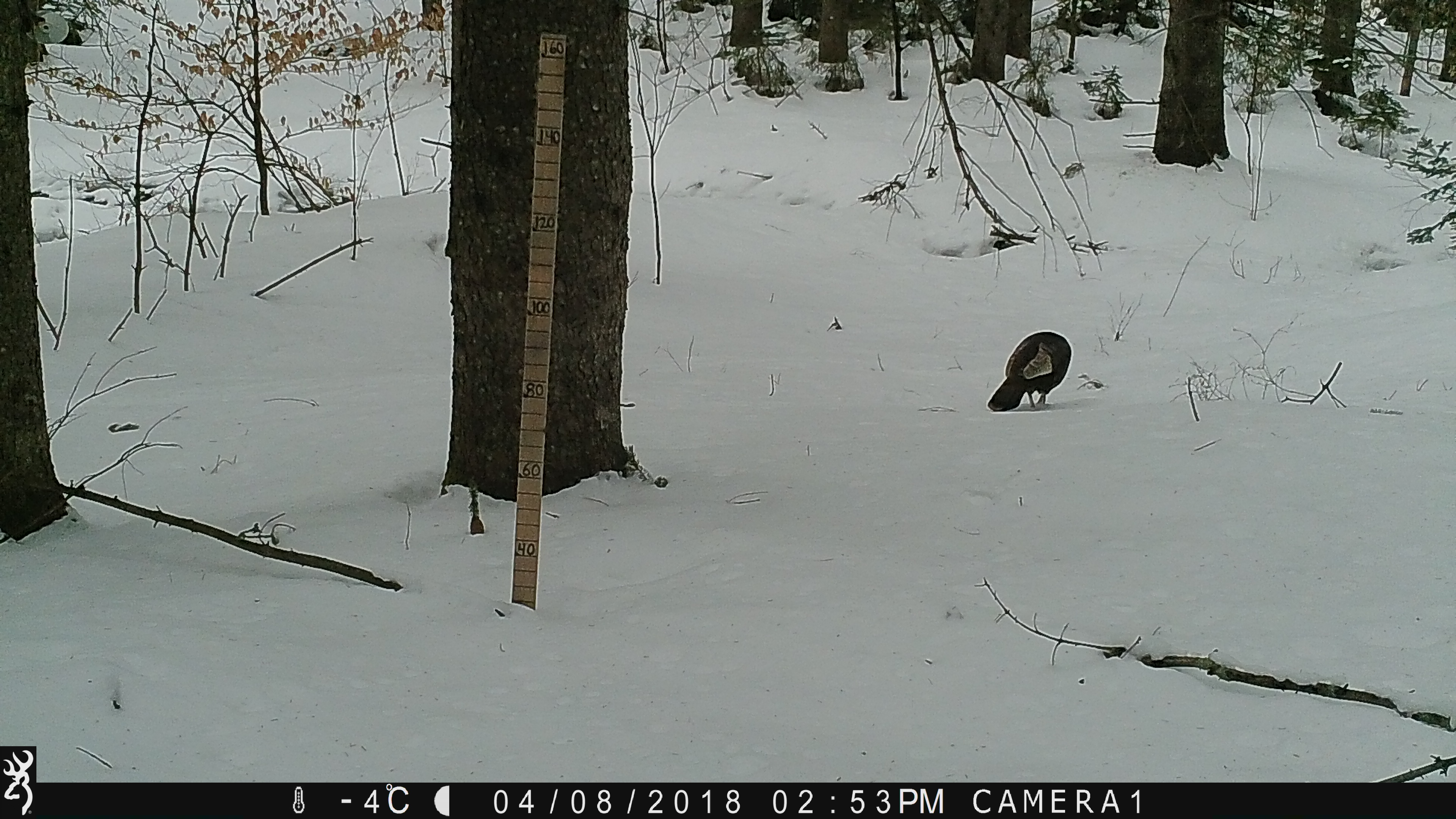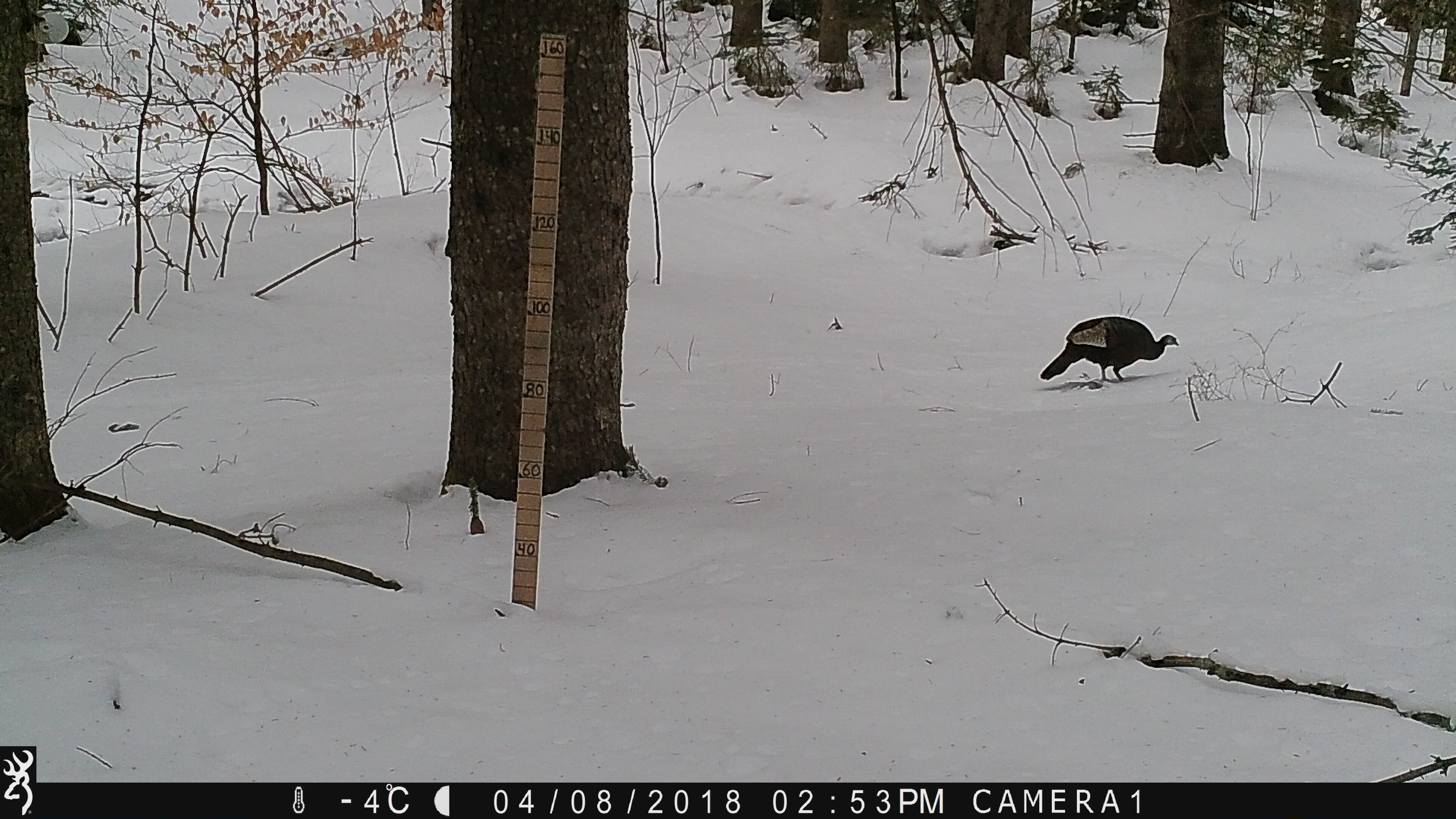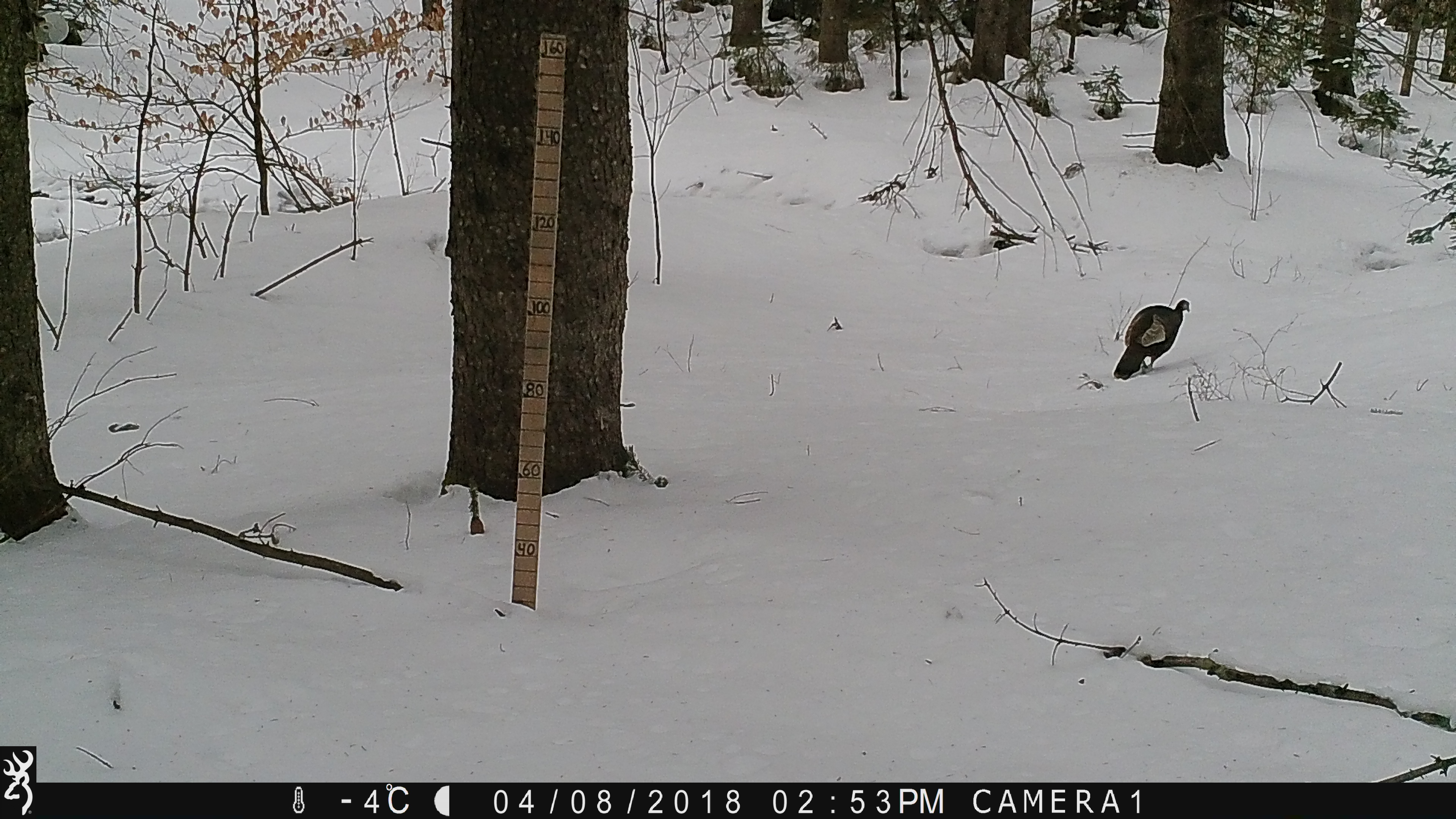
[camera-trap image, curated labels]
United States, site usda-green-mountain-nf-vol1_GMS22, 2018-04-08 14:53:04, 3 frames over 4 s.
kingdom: Animalia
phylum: Chordata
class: Aves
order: Galliformes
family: Phasianidae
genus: Meleagris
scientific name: Meleagris gallopavo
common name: wild turkey